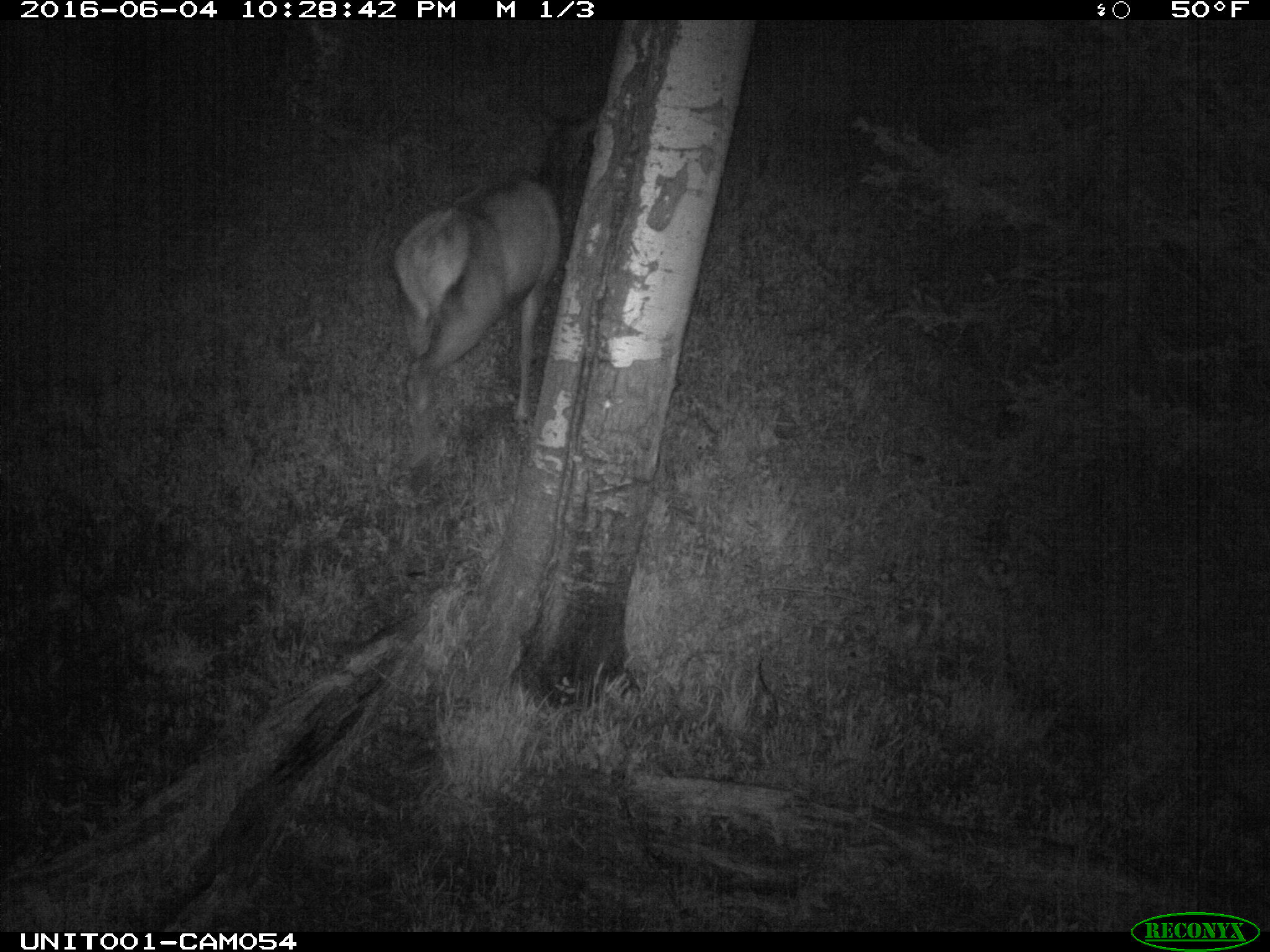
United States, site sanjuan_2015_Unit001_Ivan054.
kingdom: Animalia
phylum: Chordata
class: Mammalia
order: Artiodactyla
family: Cervidae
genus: Cervus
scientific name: Cervus elaphus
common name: red deer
Cervus elaphus (red deer).